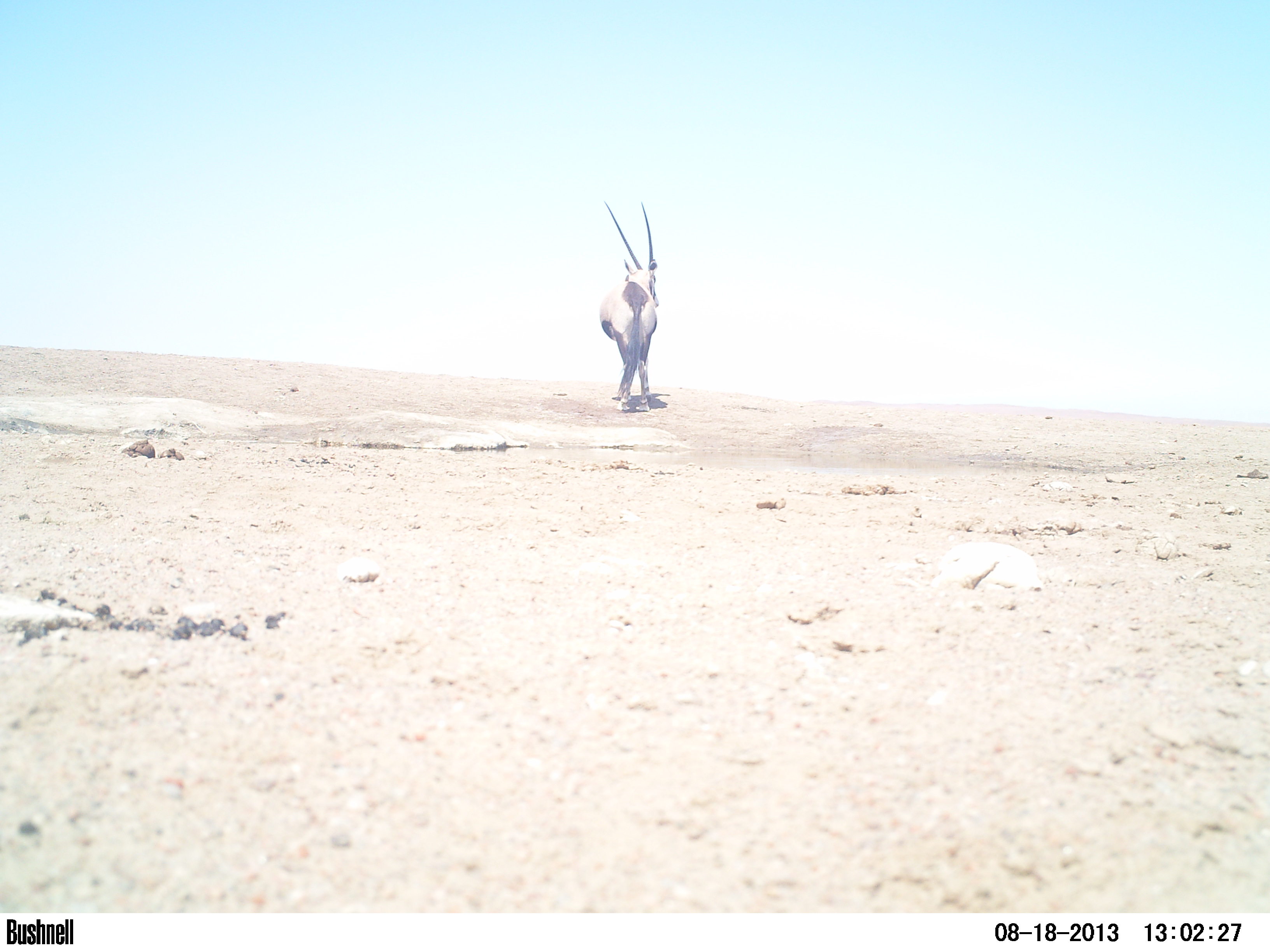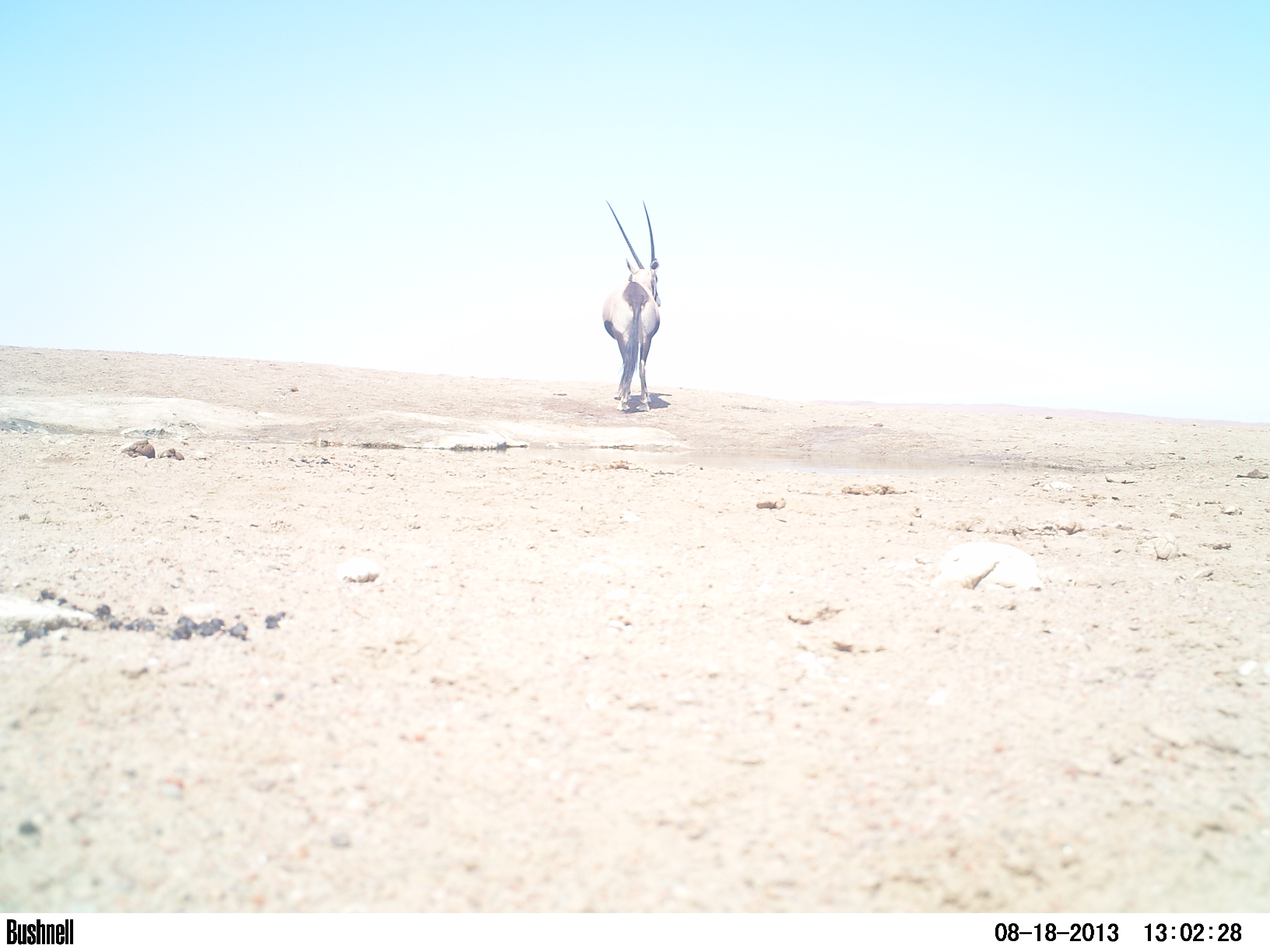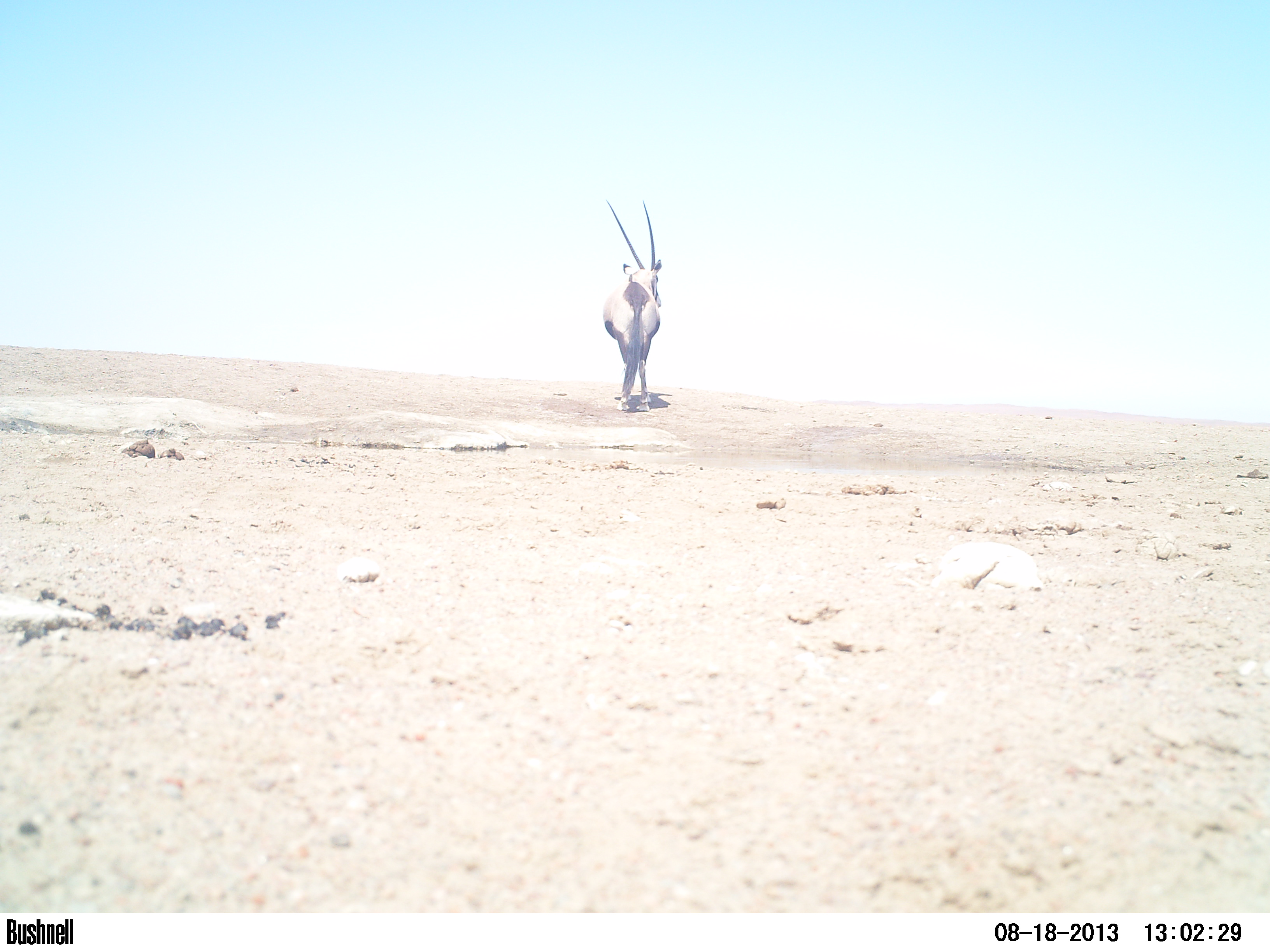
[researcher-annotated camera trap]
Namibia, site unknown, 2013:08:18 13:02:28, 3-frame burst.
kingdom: Animalia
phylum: Chordata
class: Mammalia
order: Artiodactyla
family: Bovidae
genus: Oryx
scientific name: Oryx gazella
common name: gemsbok